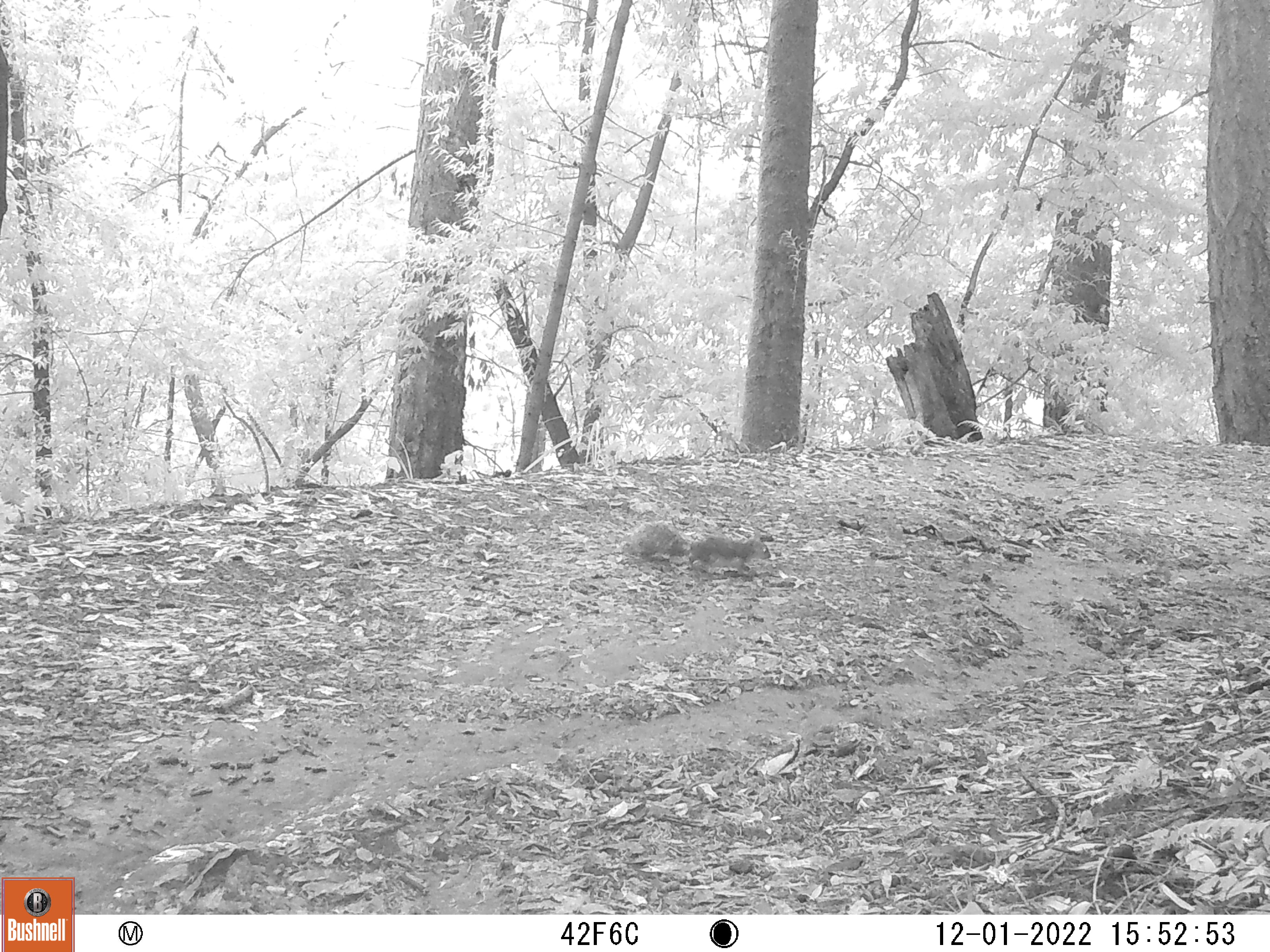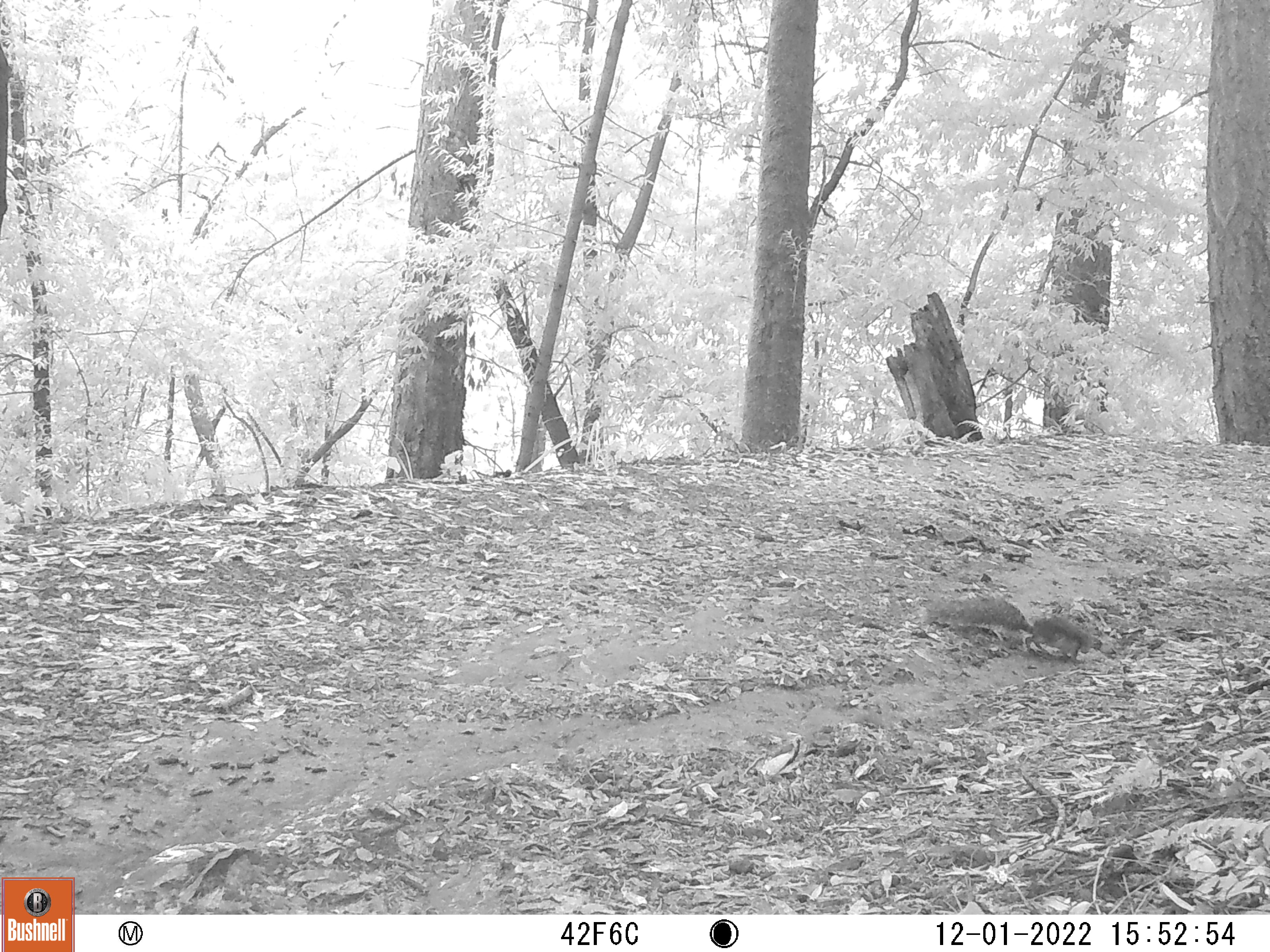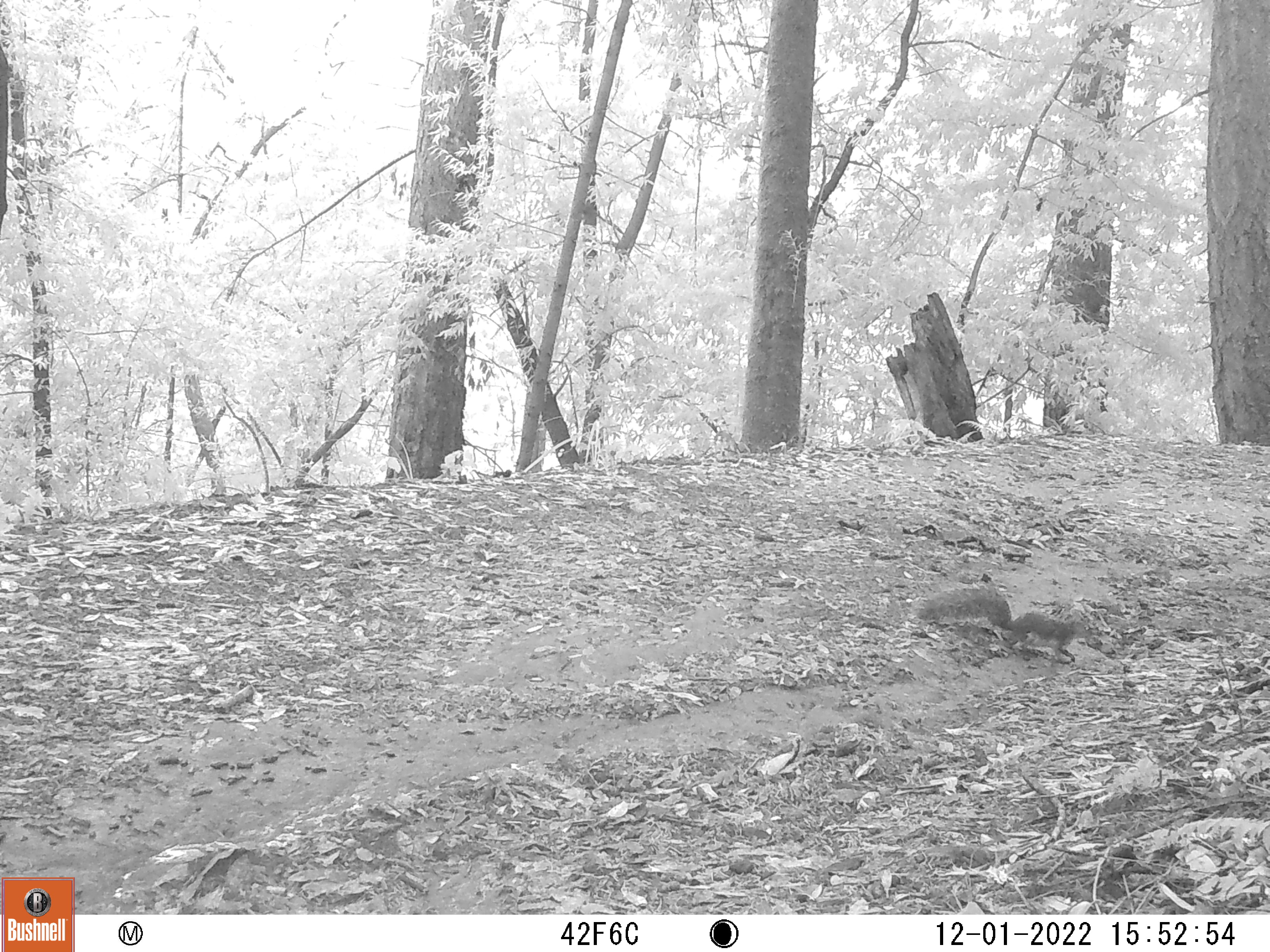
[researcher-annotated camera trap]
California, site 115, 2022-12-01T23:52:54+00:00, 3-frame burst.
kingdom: Animalia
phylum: Chordata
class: Mammalia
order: Rodentia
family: Sciuridae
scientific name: Sciuridae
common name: squirrel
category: unknown squirrel